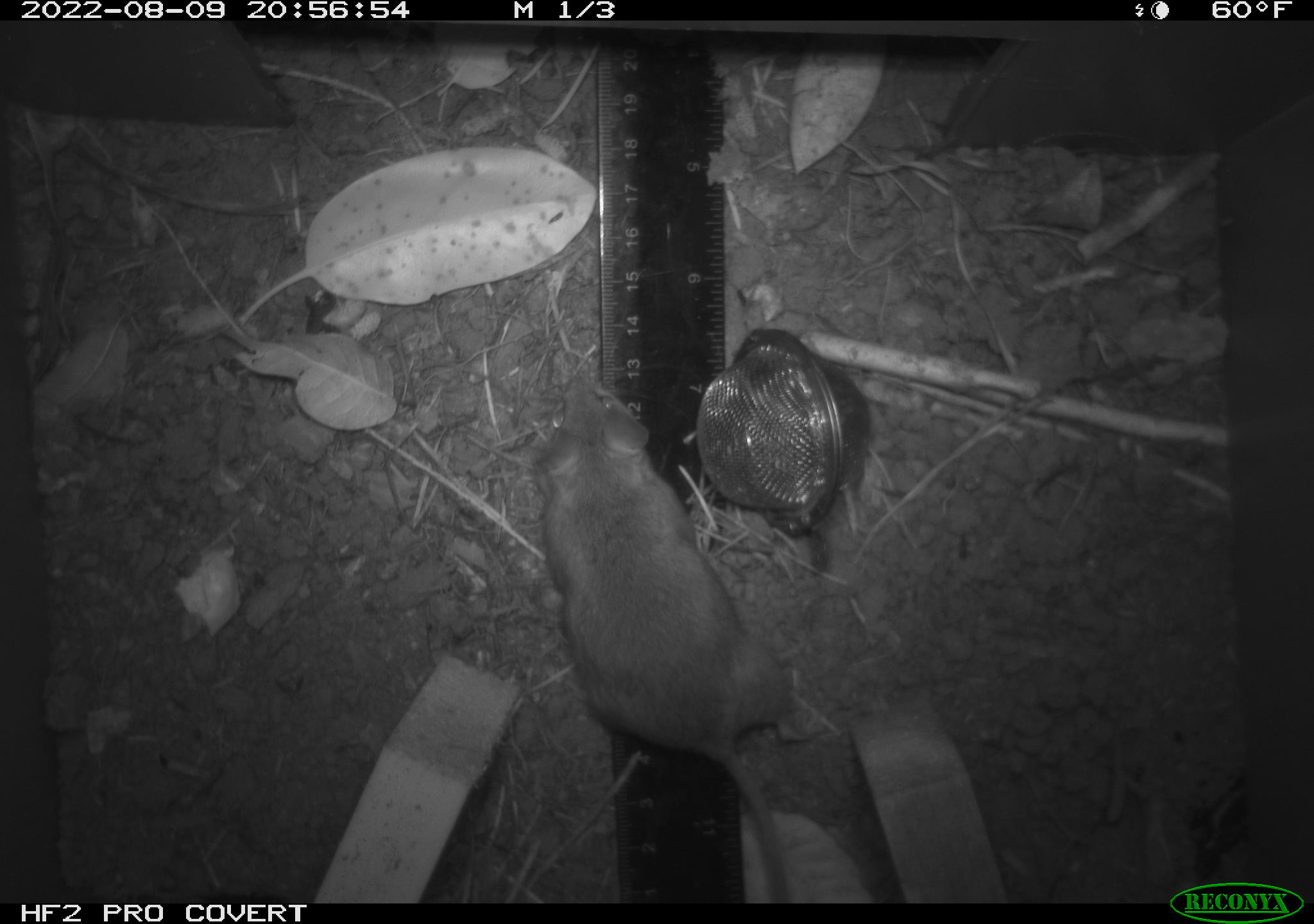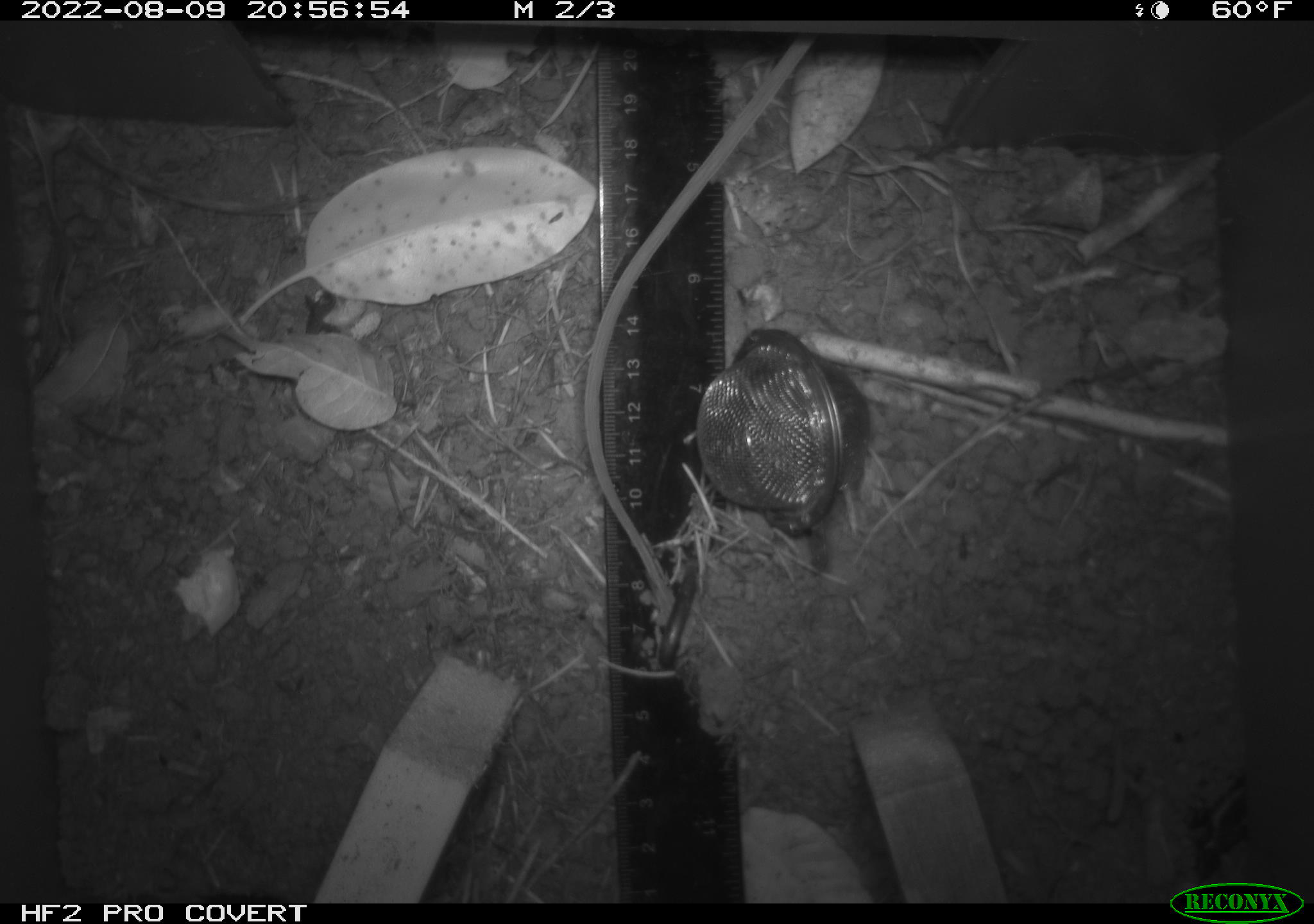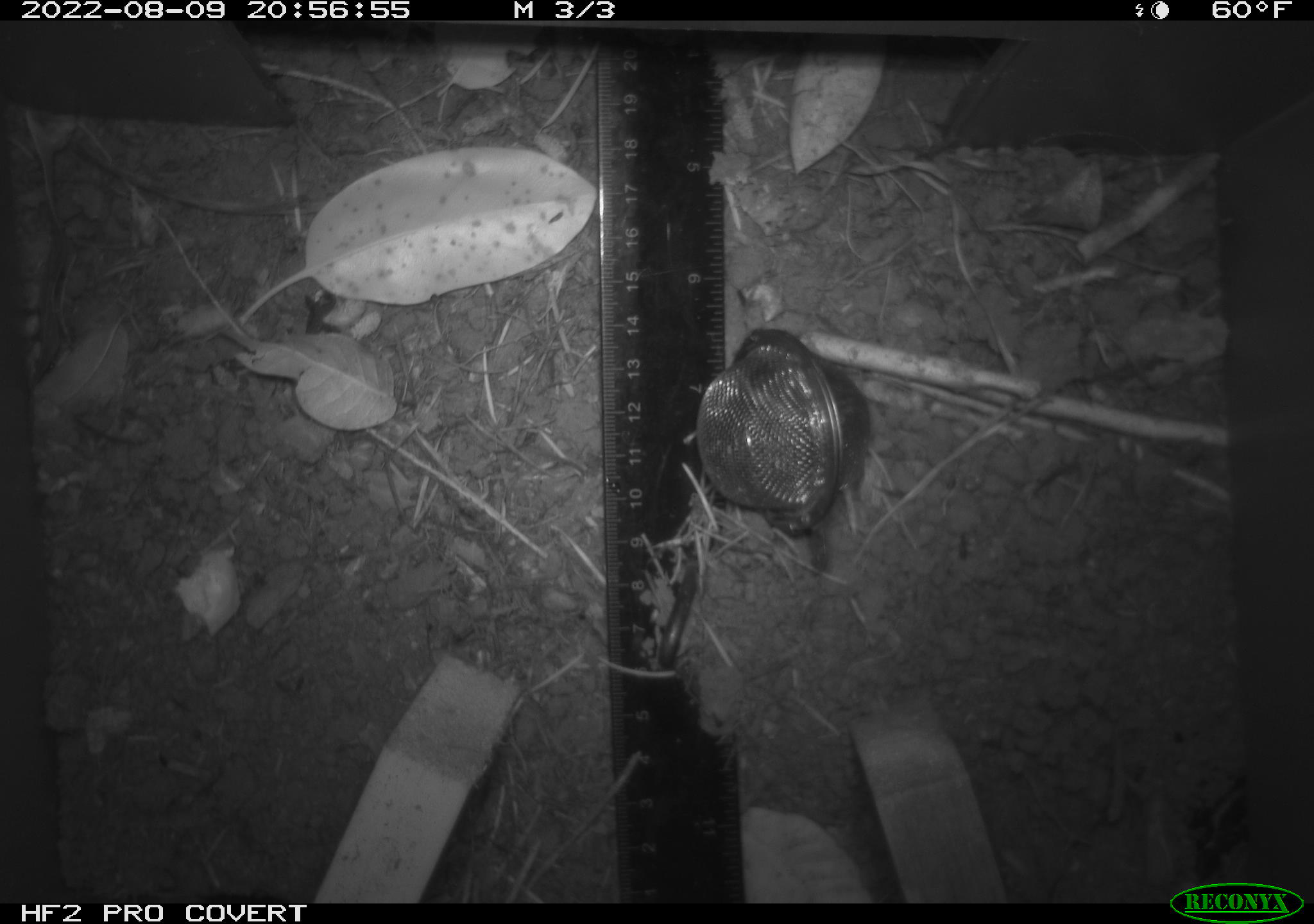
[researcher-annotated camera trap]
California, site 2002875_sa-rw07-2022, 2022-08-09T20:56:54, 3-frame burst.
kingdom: Animalia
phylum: Chordata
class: Mammalia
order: Rodentia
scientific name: Rodentia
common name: mouse species